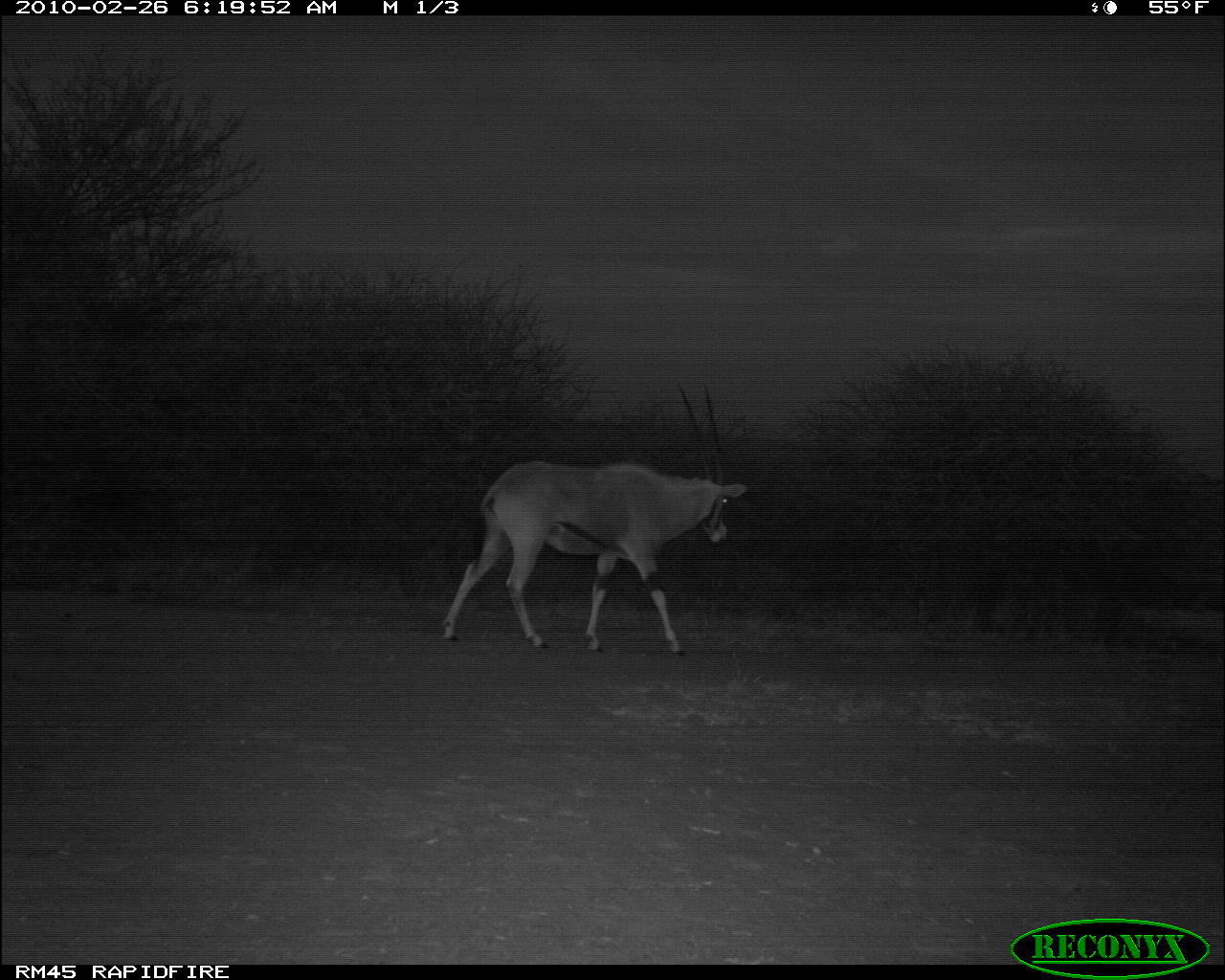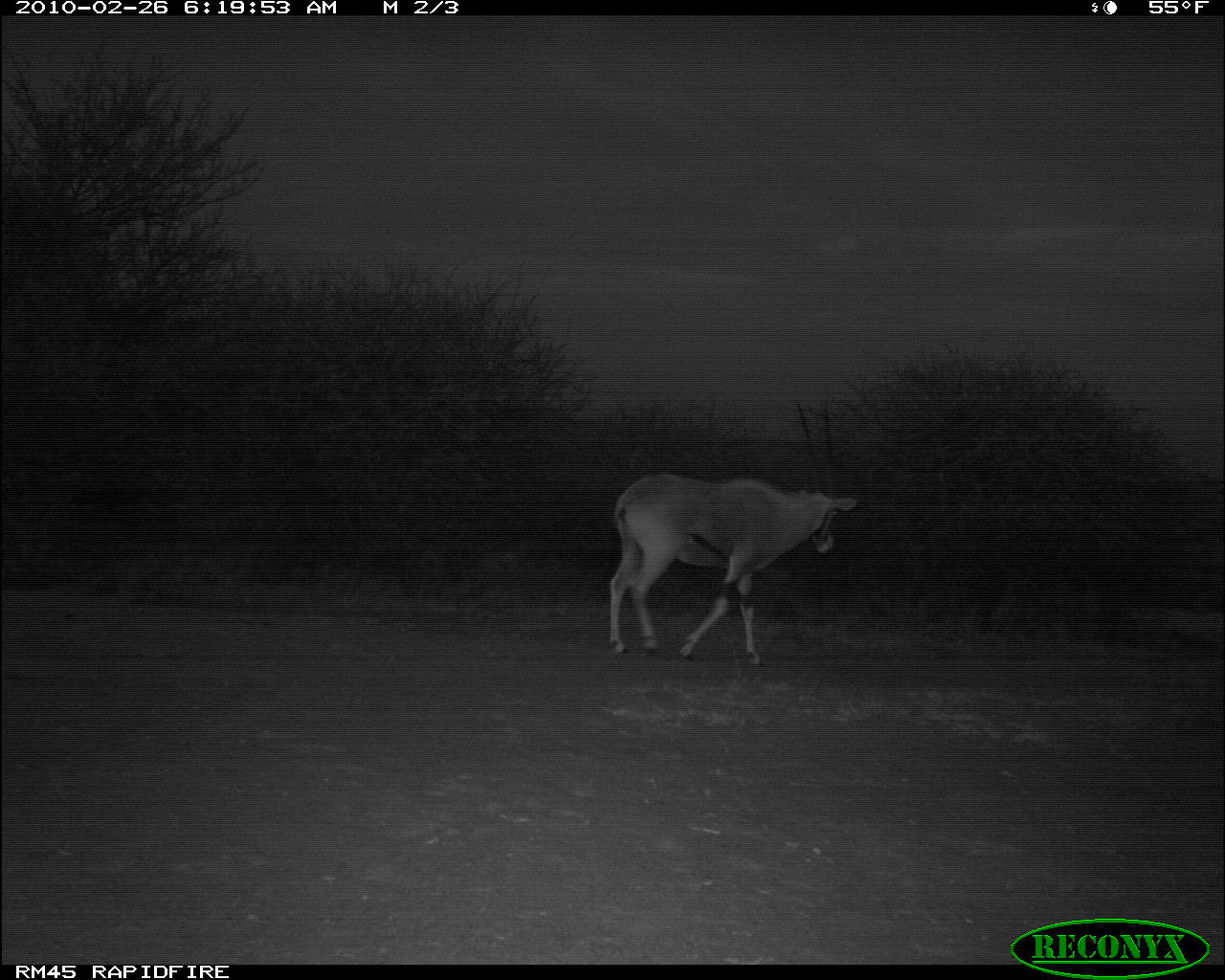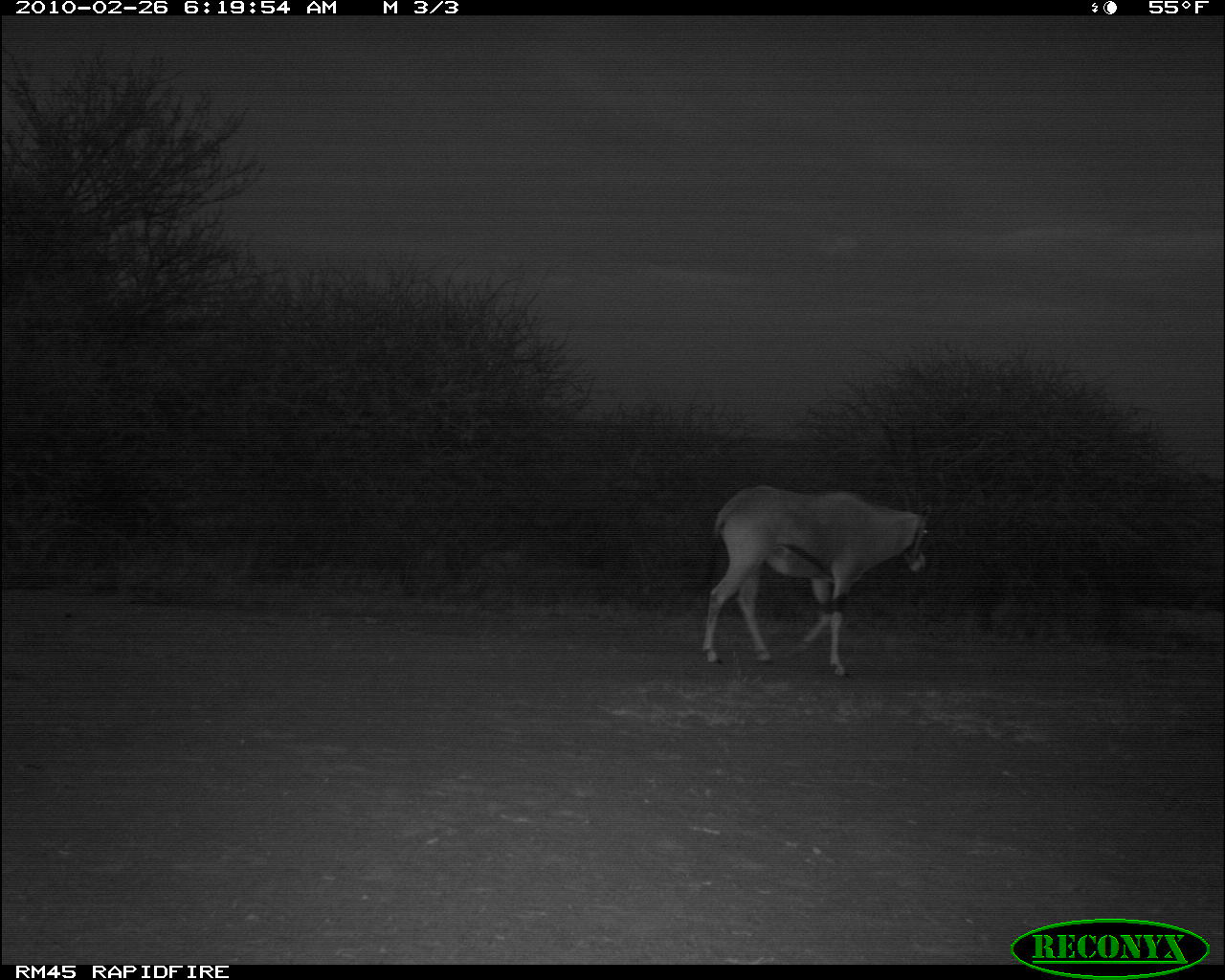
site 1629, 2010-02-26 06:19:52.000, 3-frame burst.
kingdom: Animalia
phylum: Chordata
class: Mammalia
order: Artiodactyla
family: Bovidae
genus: Oryx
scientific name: Oryx beisa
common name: east african oryx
Oryx beisa (east african oryx), count 1.